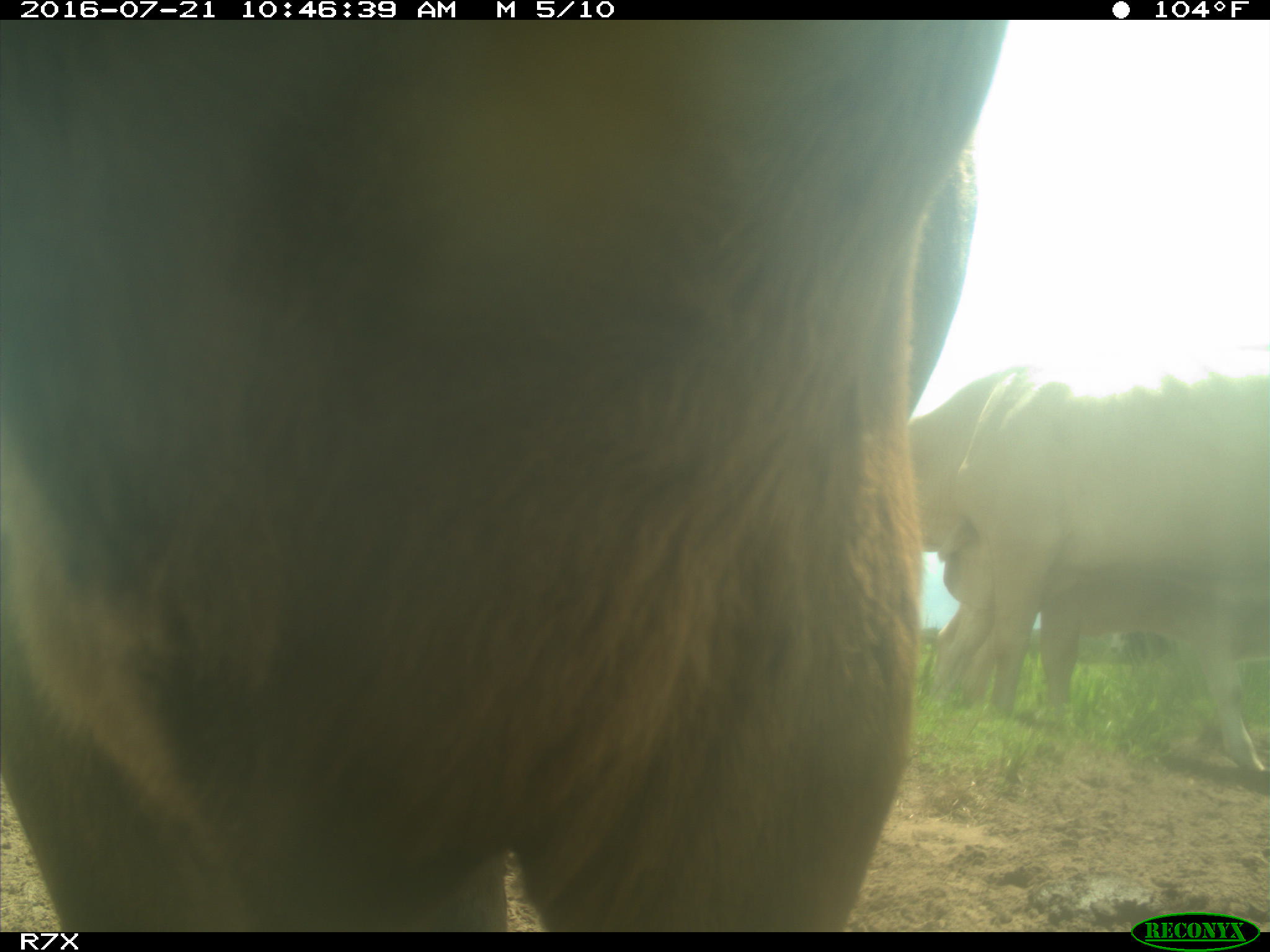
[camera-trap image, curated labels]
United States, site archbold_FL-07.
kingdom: Animalia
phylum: Chordata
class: Mammalia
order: Artiodactyla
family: Bovidae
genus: Bos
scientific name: Bos taurus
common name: domestic cow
Bos taurus (domestic cow).